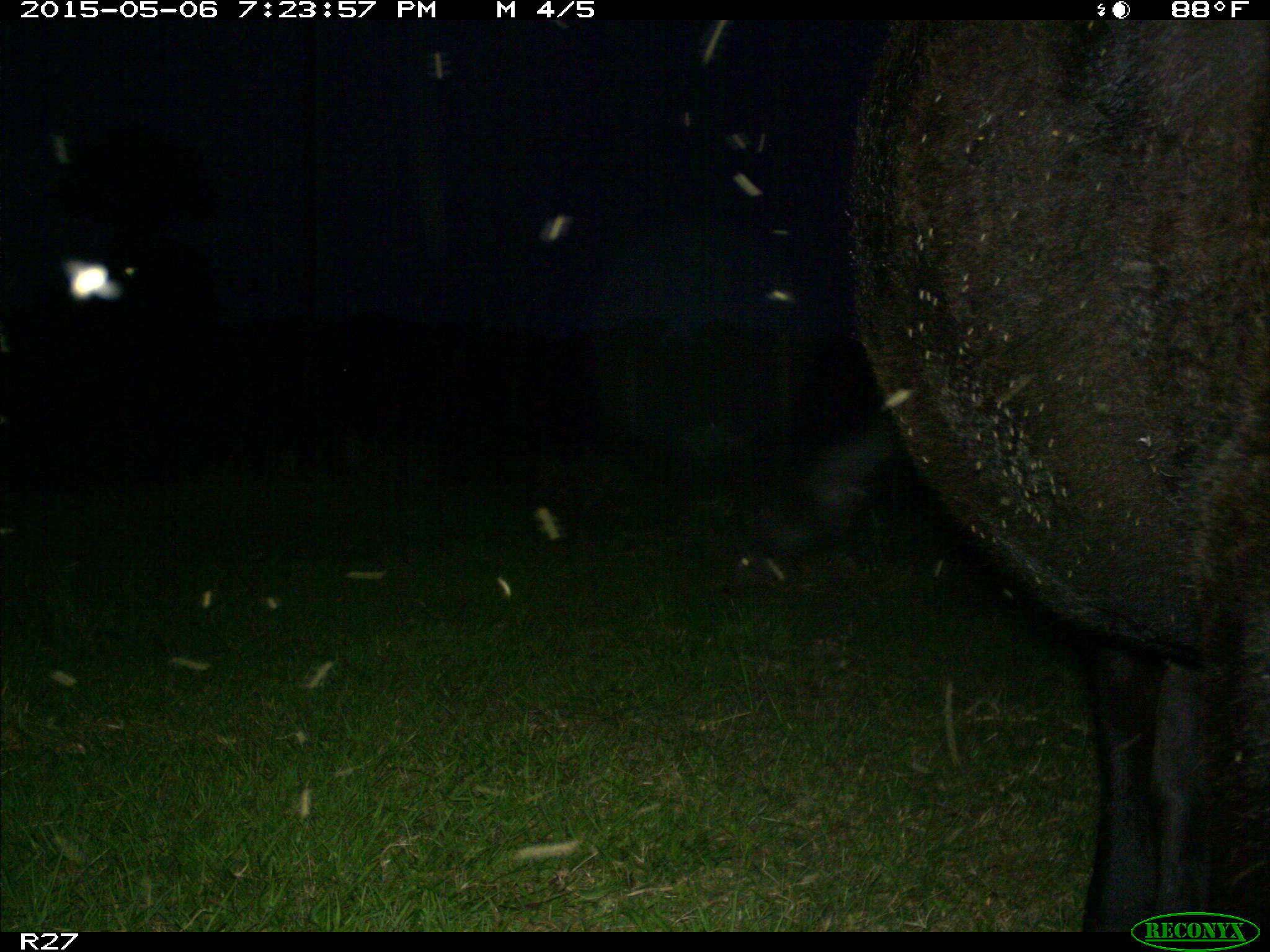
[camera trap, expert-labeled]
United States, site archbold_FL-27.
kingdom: Animalia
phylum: Chordata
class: Mammalia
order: Artiodactyla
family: Bovidae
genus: Bos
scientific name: Bos taurus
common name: domestic cow